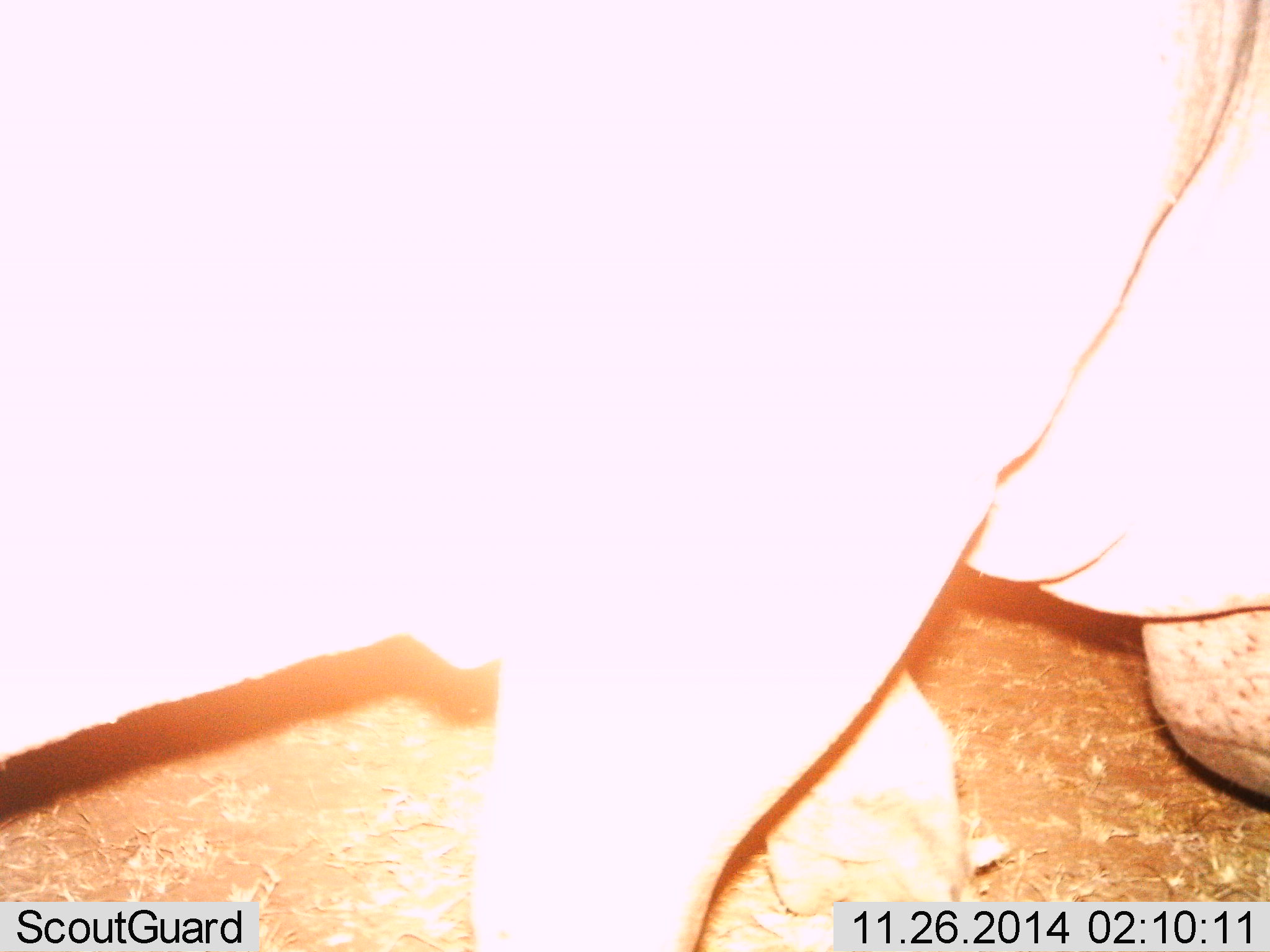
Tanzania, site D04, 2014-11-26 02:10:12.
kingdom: Animalia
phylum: Chordata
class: Mammalia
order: Artiodactyla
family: Hippopotamidae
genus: Hippopotamus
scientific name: Hippopotamus amphibius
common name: hippopotamus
Hippopotamus (Hippopotamus amphibius), count 1. Behavior (volunteer vote fractions): standing 0%, resting 0%, moving 80%, interacting 0%. Young present (vote fraction): 0%. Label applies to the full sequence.